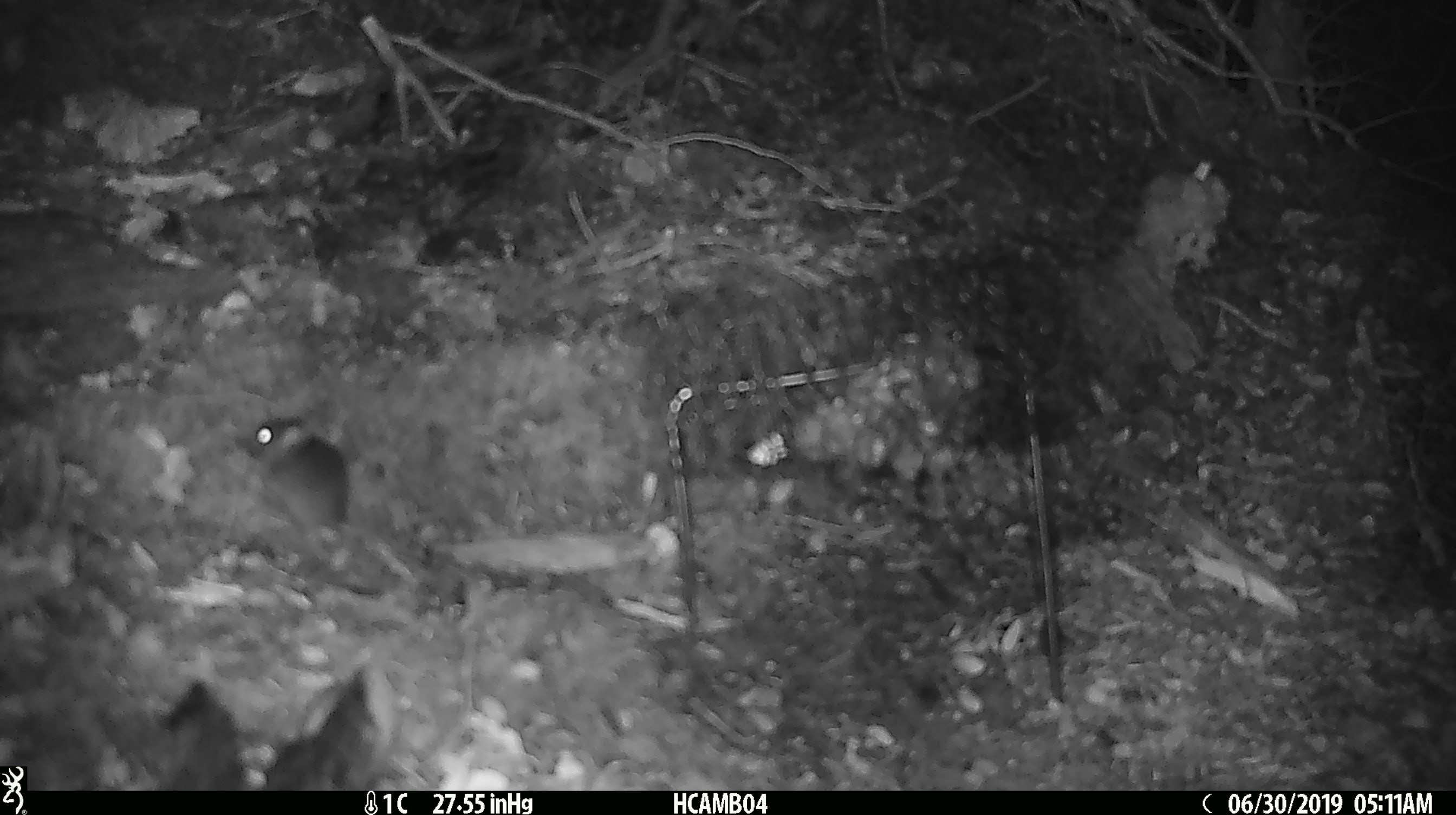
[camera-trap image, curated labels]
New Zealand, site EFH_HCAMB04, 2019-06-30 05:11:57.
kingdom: Animalia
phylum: Chordata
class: Mammalia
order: Rodentia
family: Muridae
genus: Mus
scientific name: Mus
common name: mouse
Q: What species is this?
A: Mouse (Mus).